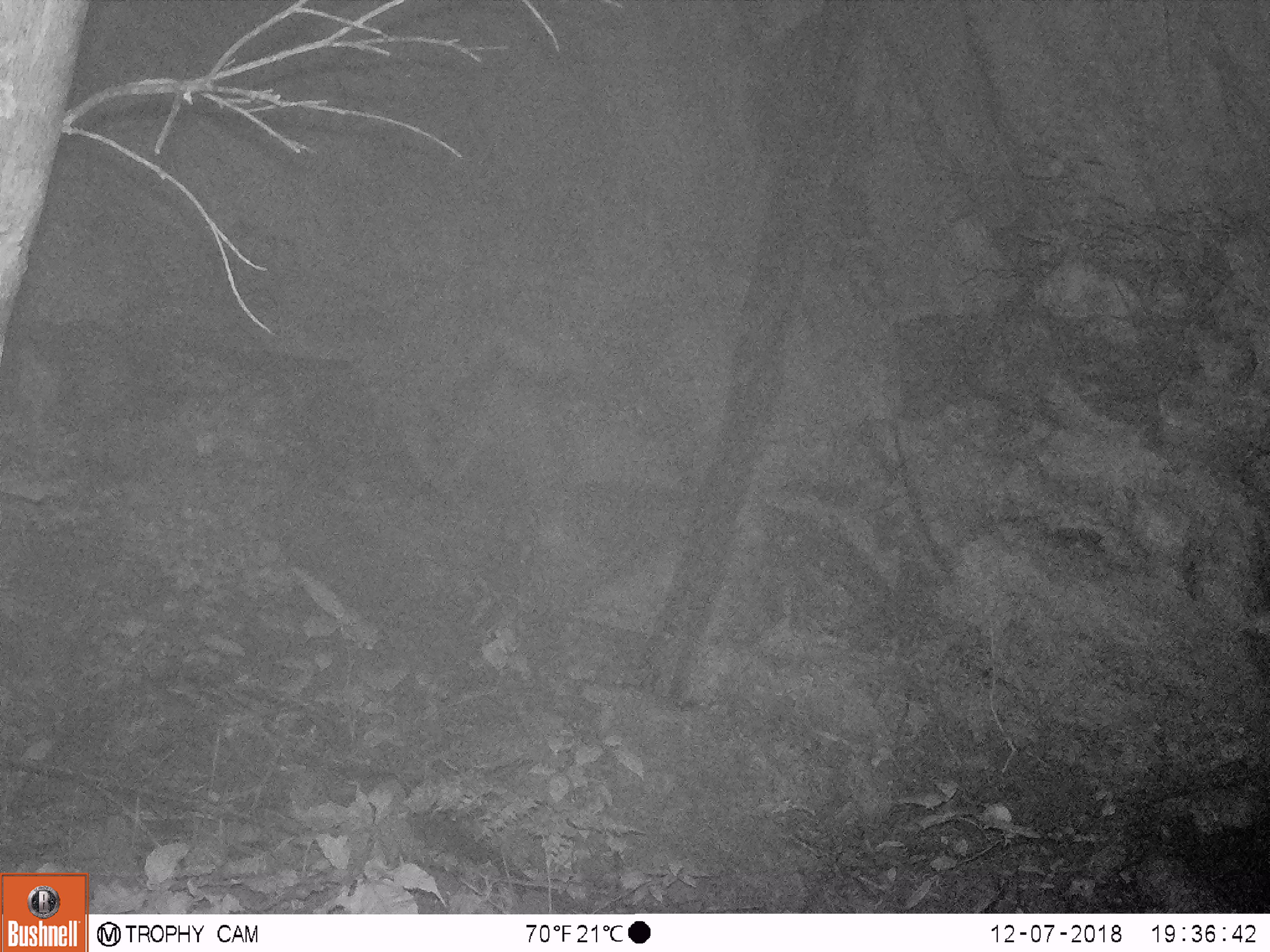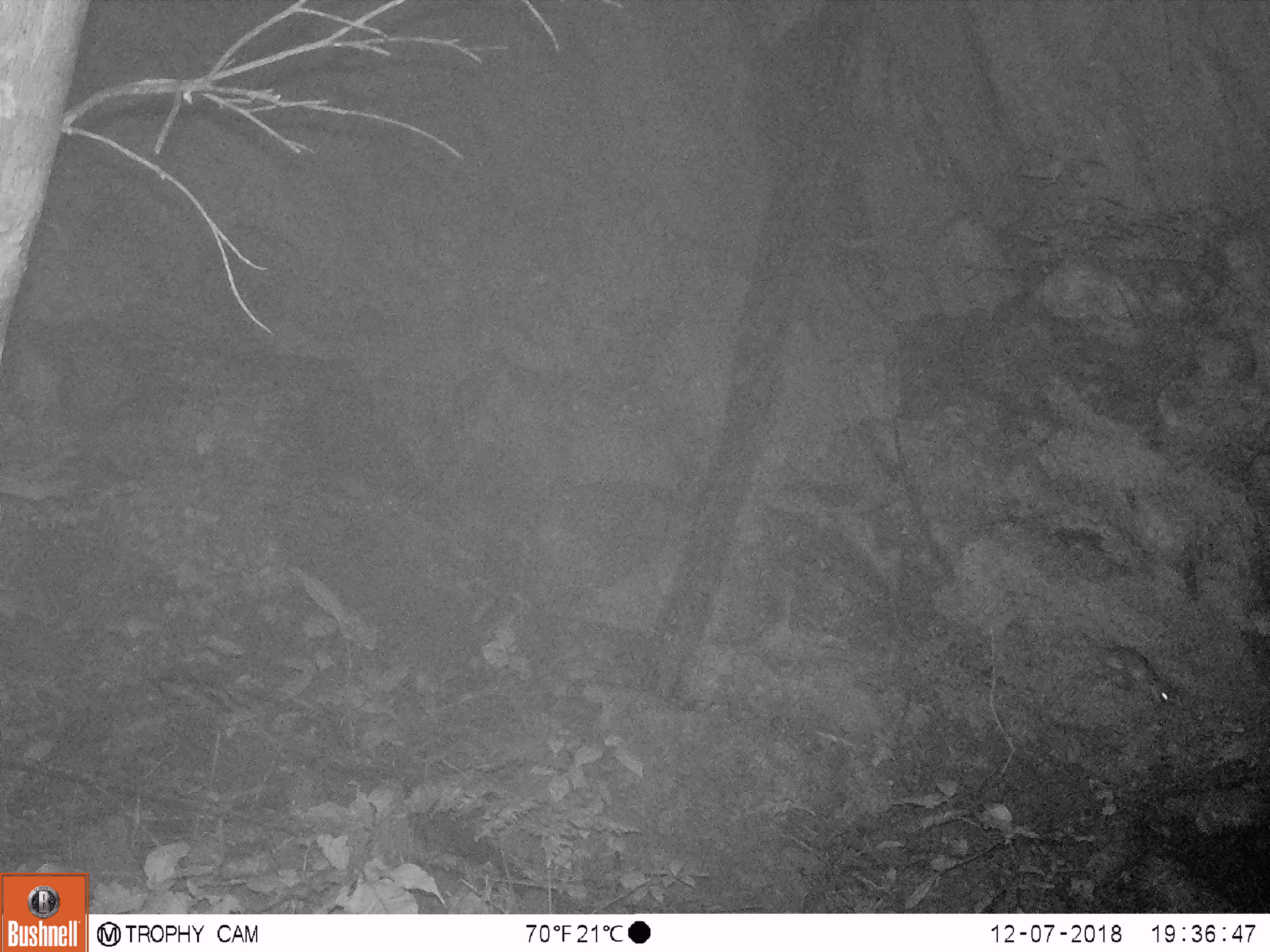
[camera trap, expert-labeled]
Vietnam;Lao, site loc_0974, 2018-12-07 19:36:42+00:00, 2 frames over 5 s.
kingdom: Animalia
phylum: Chordata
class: Mammalia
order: Rodentia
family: Muridae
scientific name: Muridae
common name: old-world mice and rats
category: unidentified murid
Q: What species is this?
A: Unidentified murid (old-world mice and rats) (Muridae).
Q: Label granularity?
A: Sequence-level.